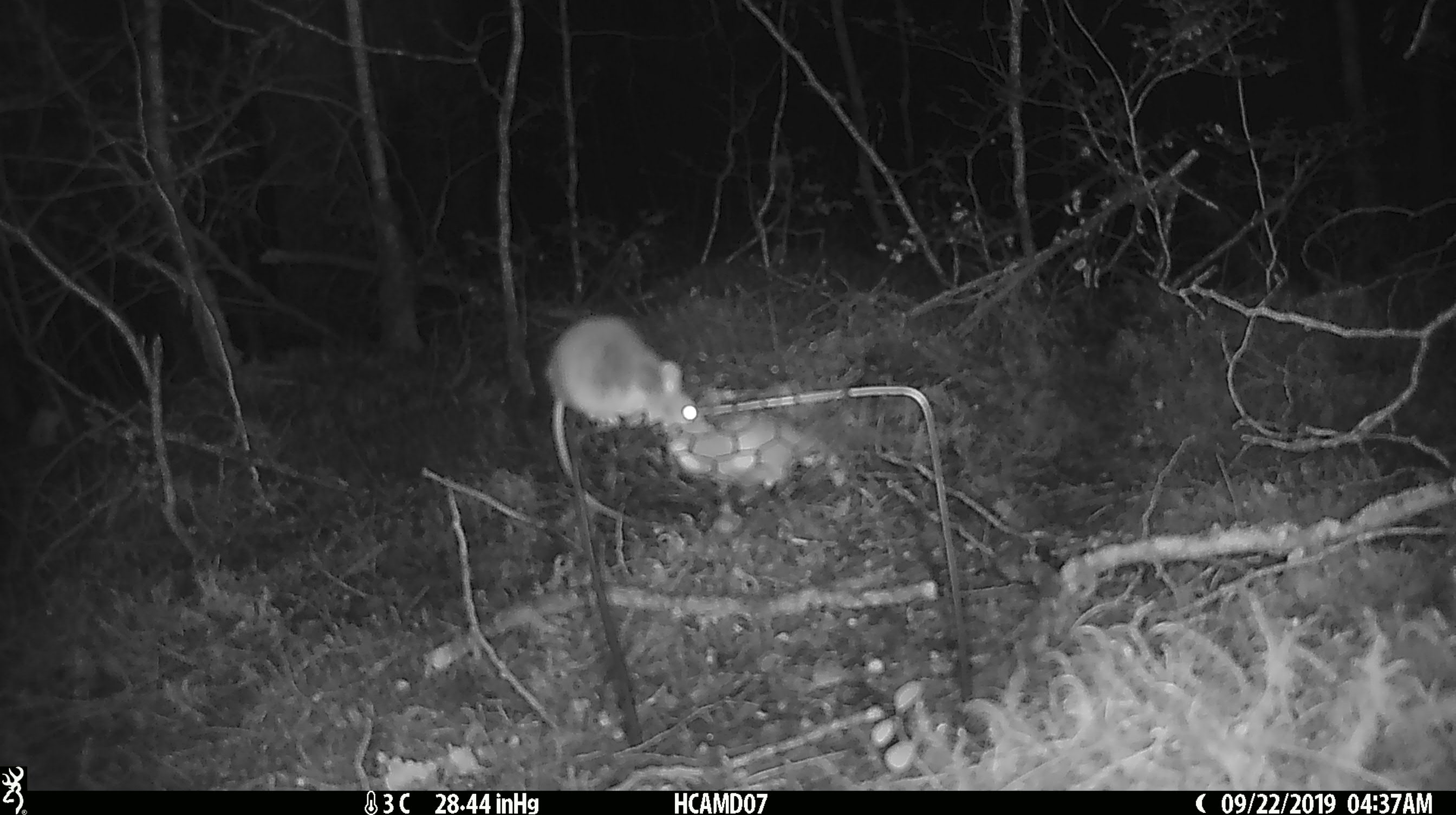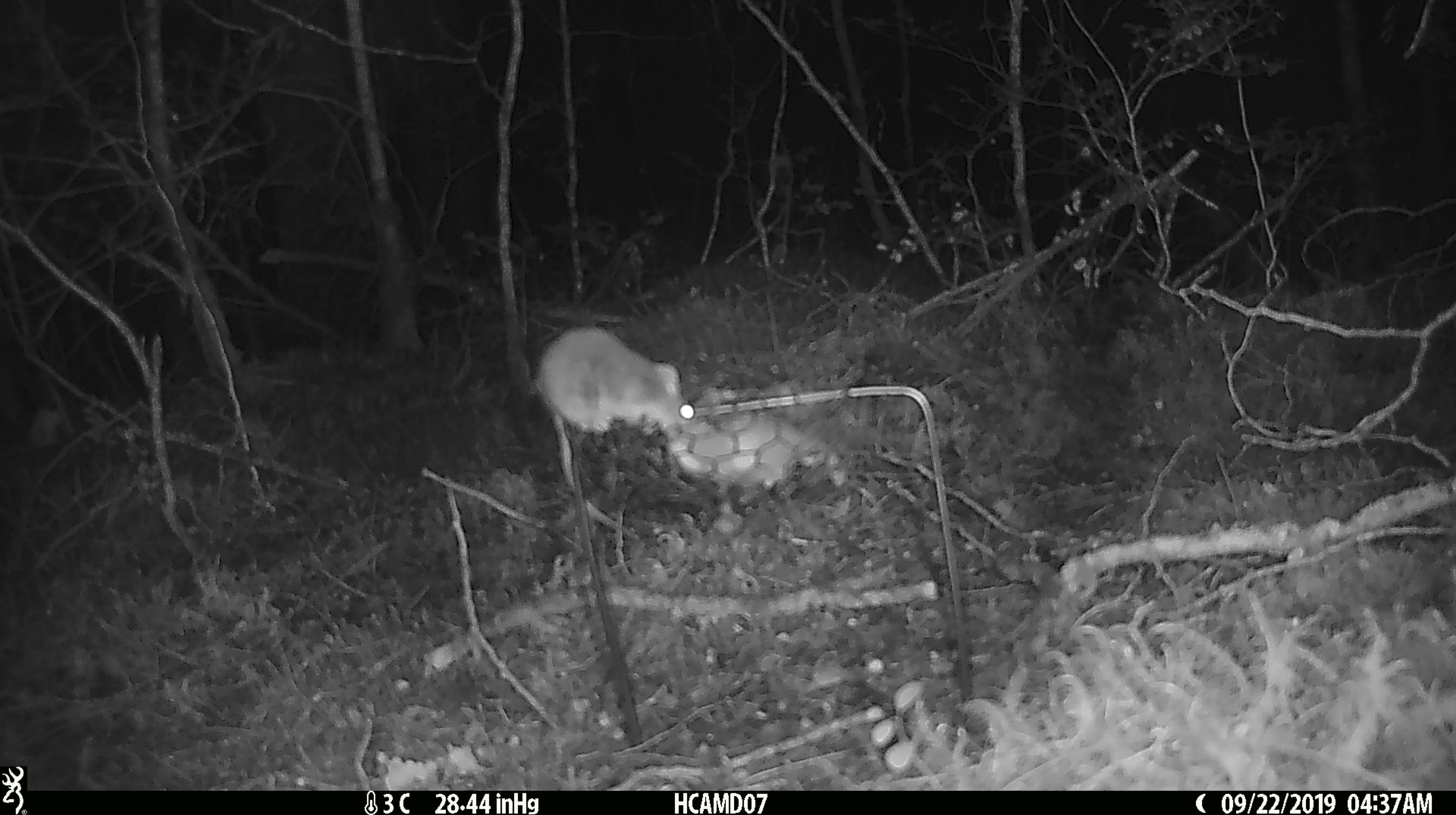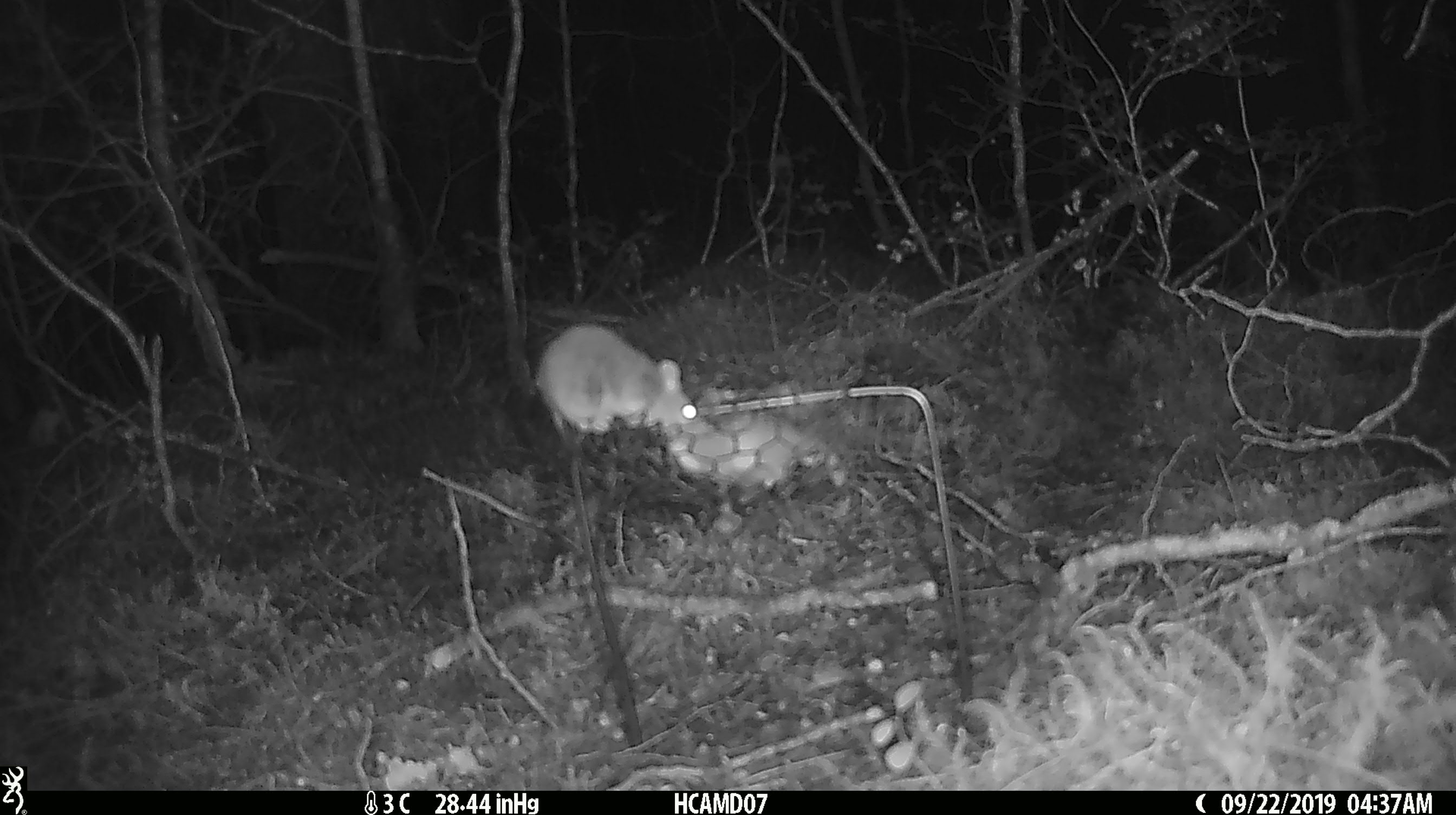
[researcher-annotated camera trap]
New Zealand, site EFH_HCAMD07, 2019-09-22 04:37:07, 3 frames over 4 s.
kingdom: Animalia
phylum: Chordata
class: Mammalia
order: Rodentia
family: Muridae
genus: Mus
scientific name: Mus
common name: mouse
Mouse (Mus).